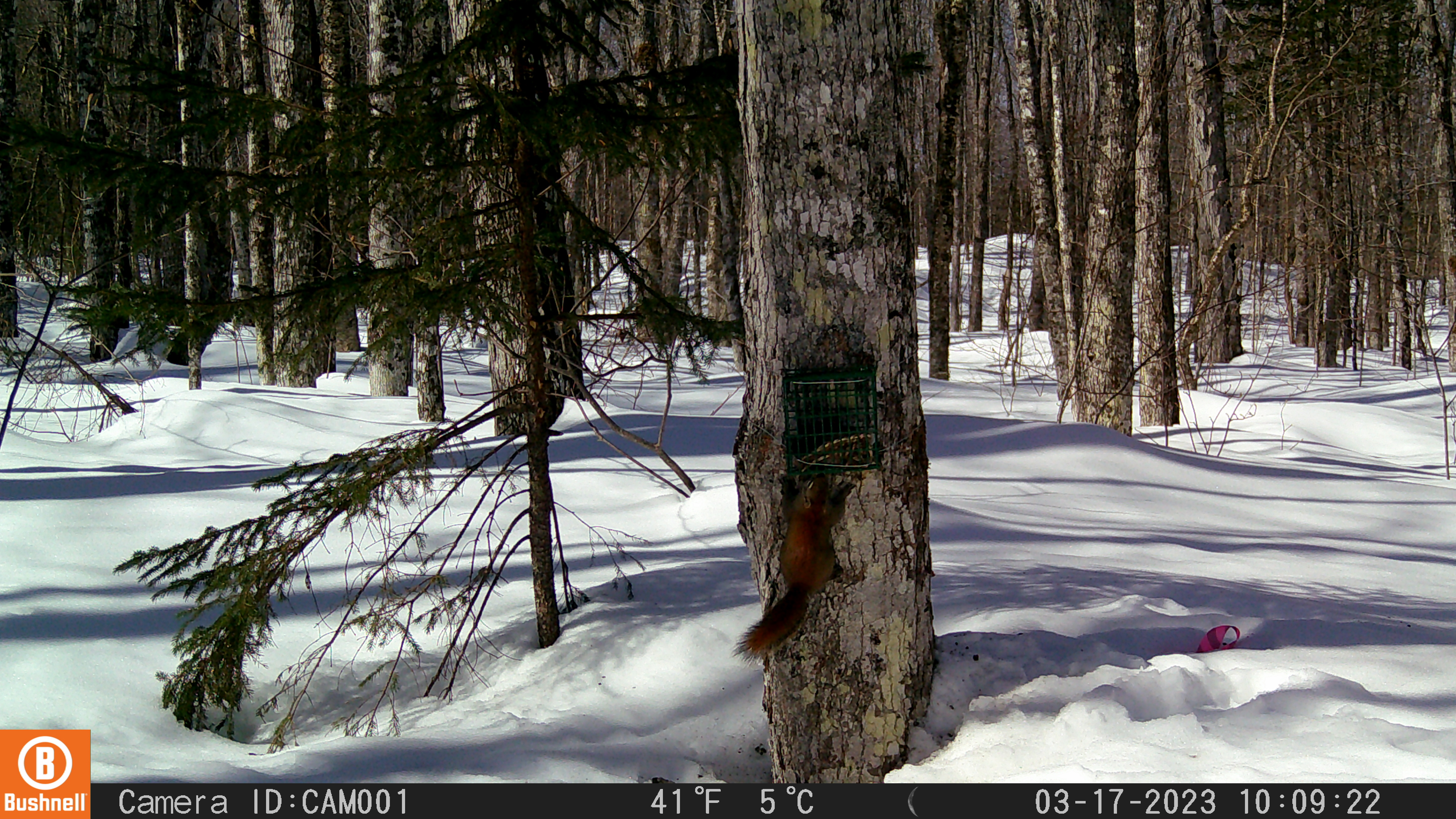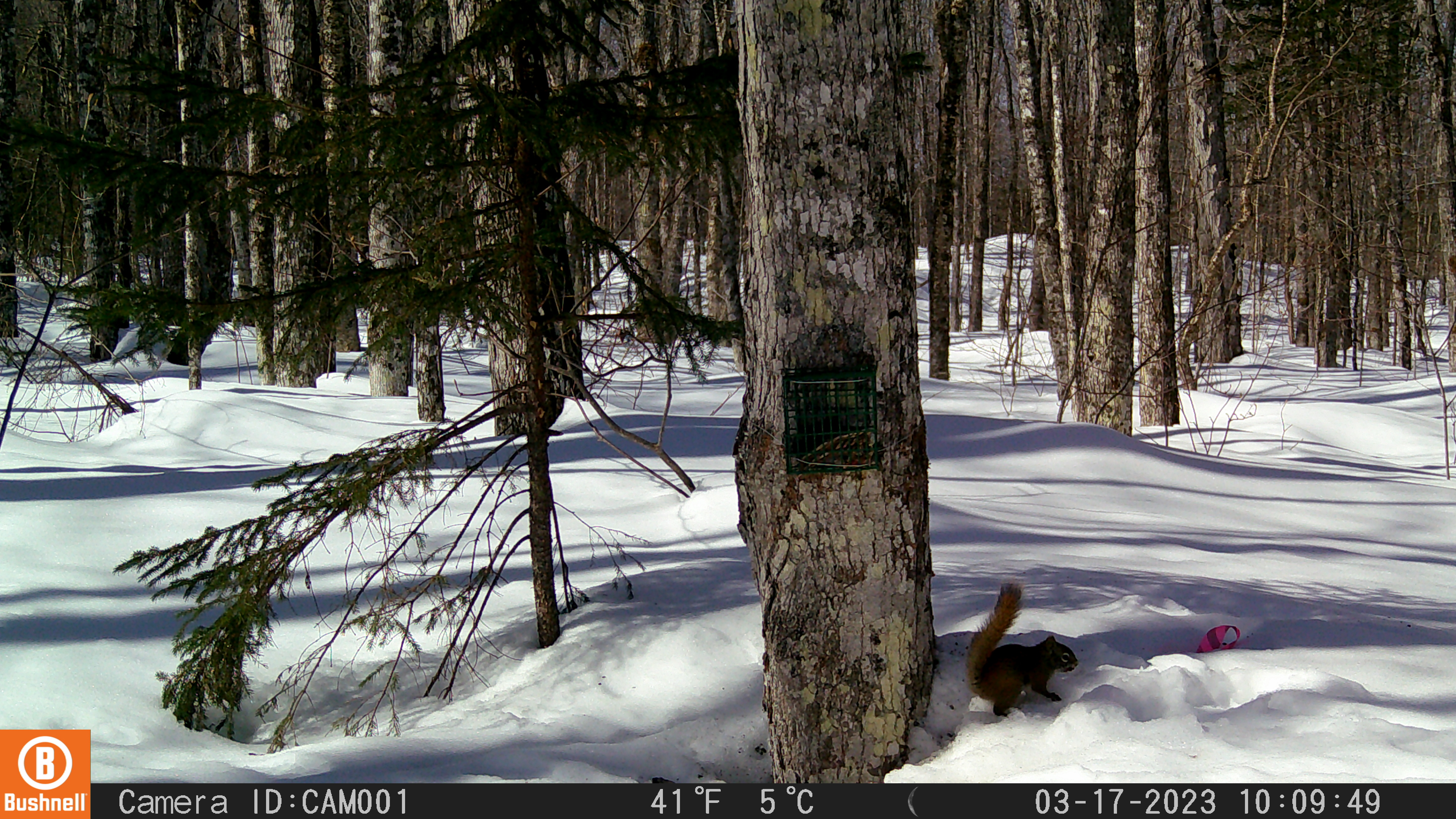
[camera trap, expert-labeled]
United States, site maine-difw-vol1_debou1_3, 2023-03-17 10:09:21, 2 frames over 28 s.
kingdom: Animalia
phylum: Chordata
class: Mammalia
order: Rodentia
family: Sciuridae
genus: Tamiasciurus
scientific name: Tamiasciurus hudsonicus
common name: red squirrel